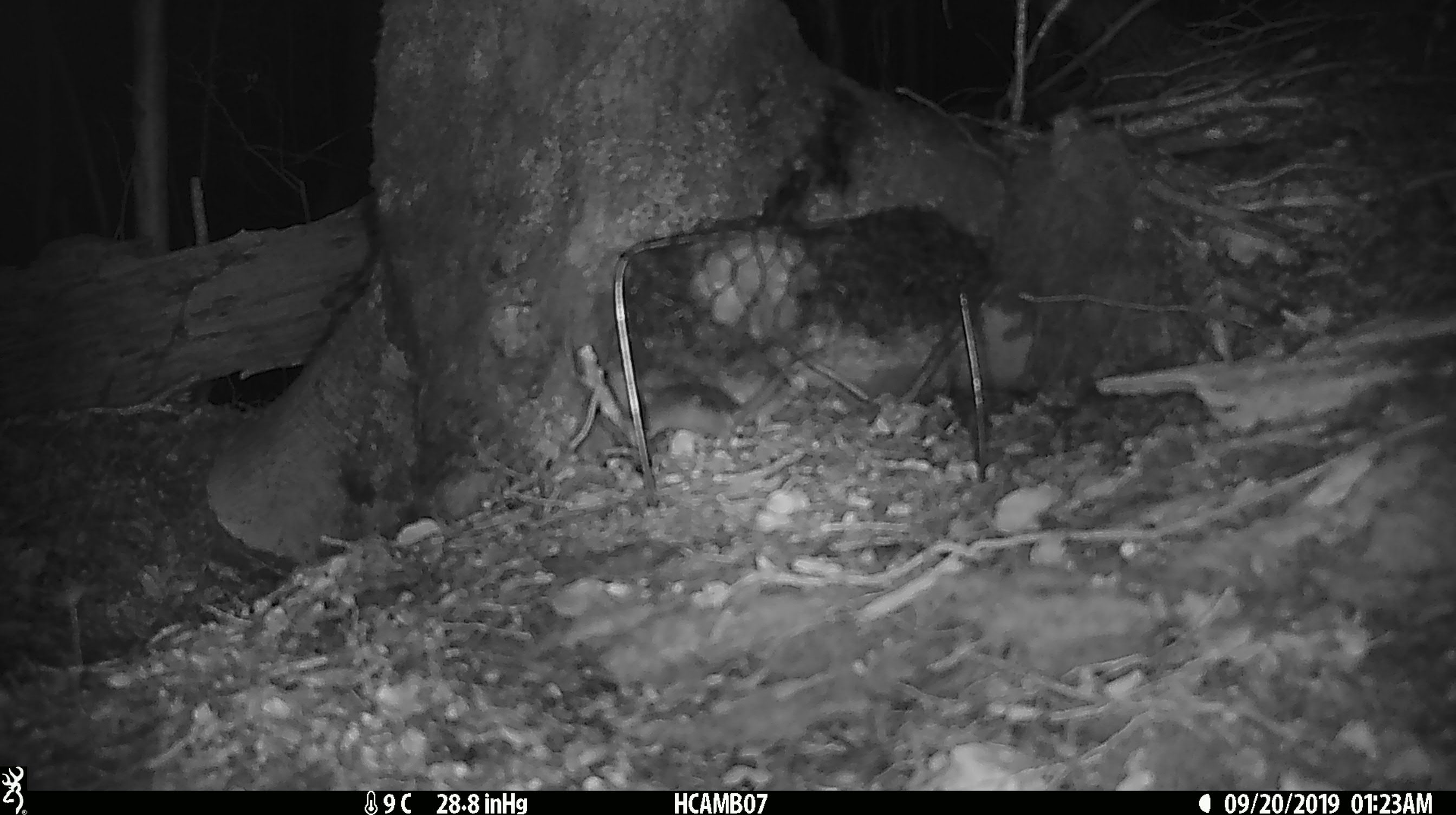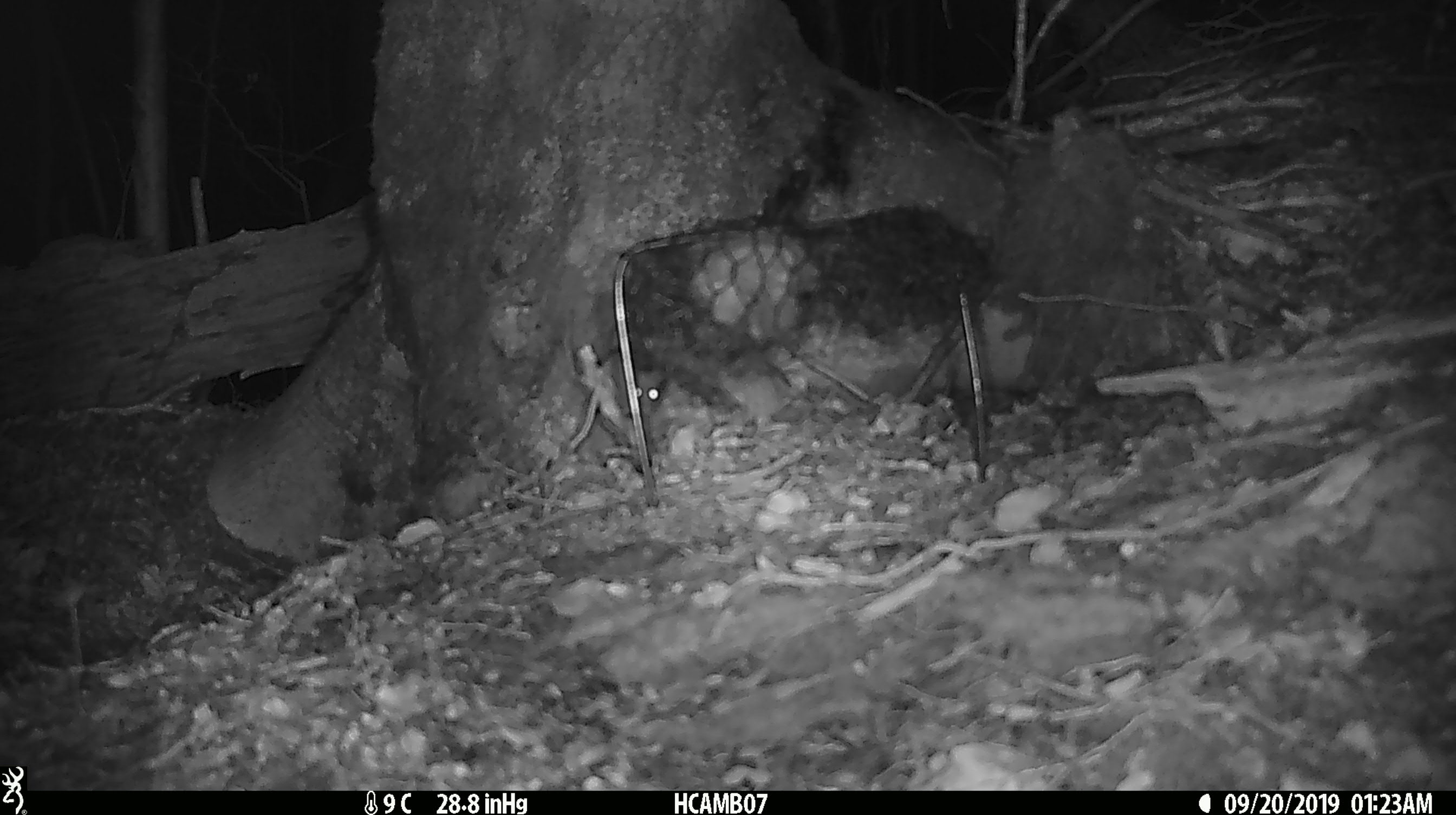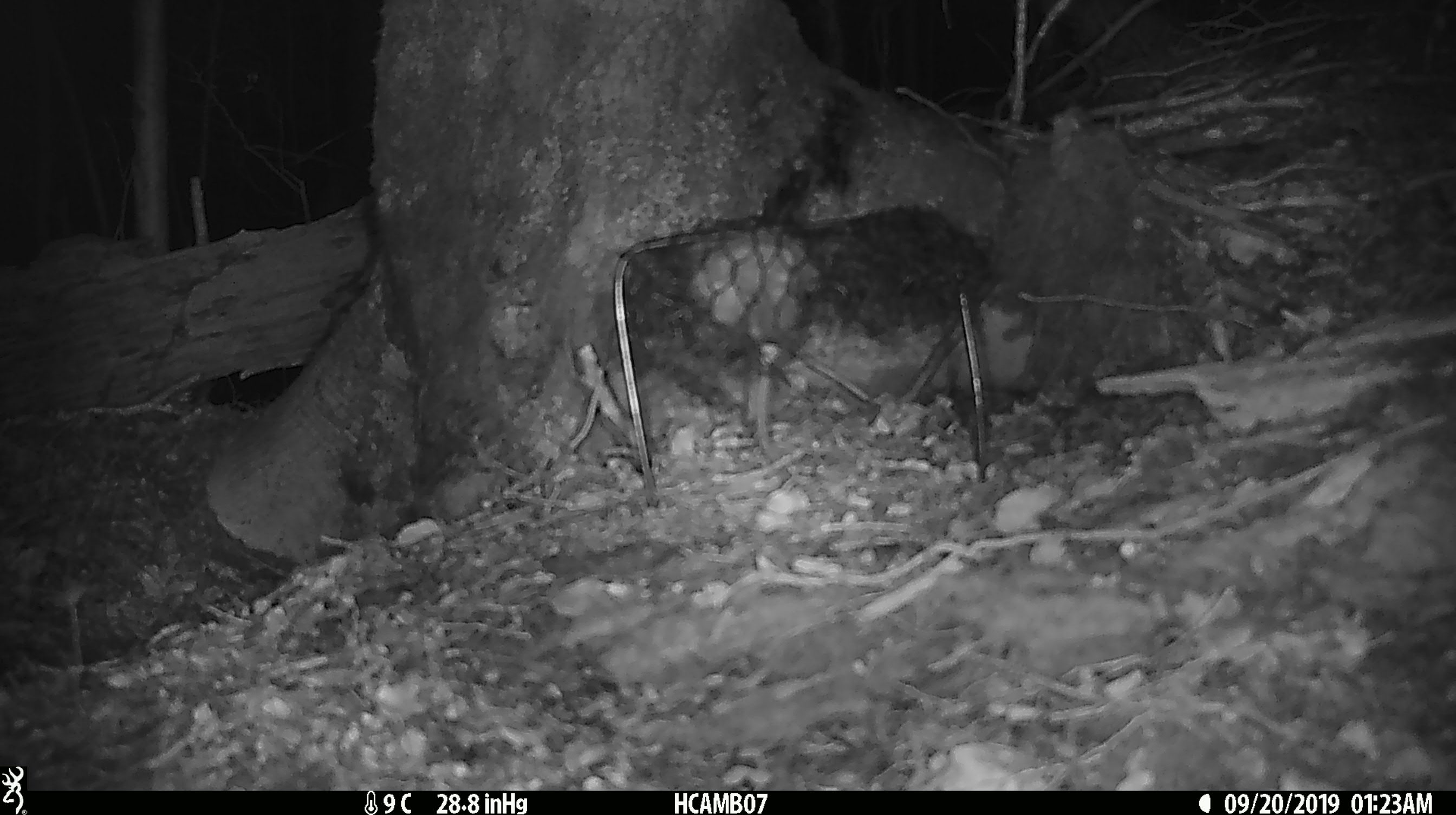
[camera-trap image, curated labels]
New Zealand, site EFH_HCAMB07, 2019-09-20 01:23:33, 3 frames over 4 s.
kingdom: Animalia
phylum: Chordata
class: Mammalia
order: Rodentia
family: Muridae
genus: Mus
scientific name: Mus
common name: mouse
Mouse (Mus).